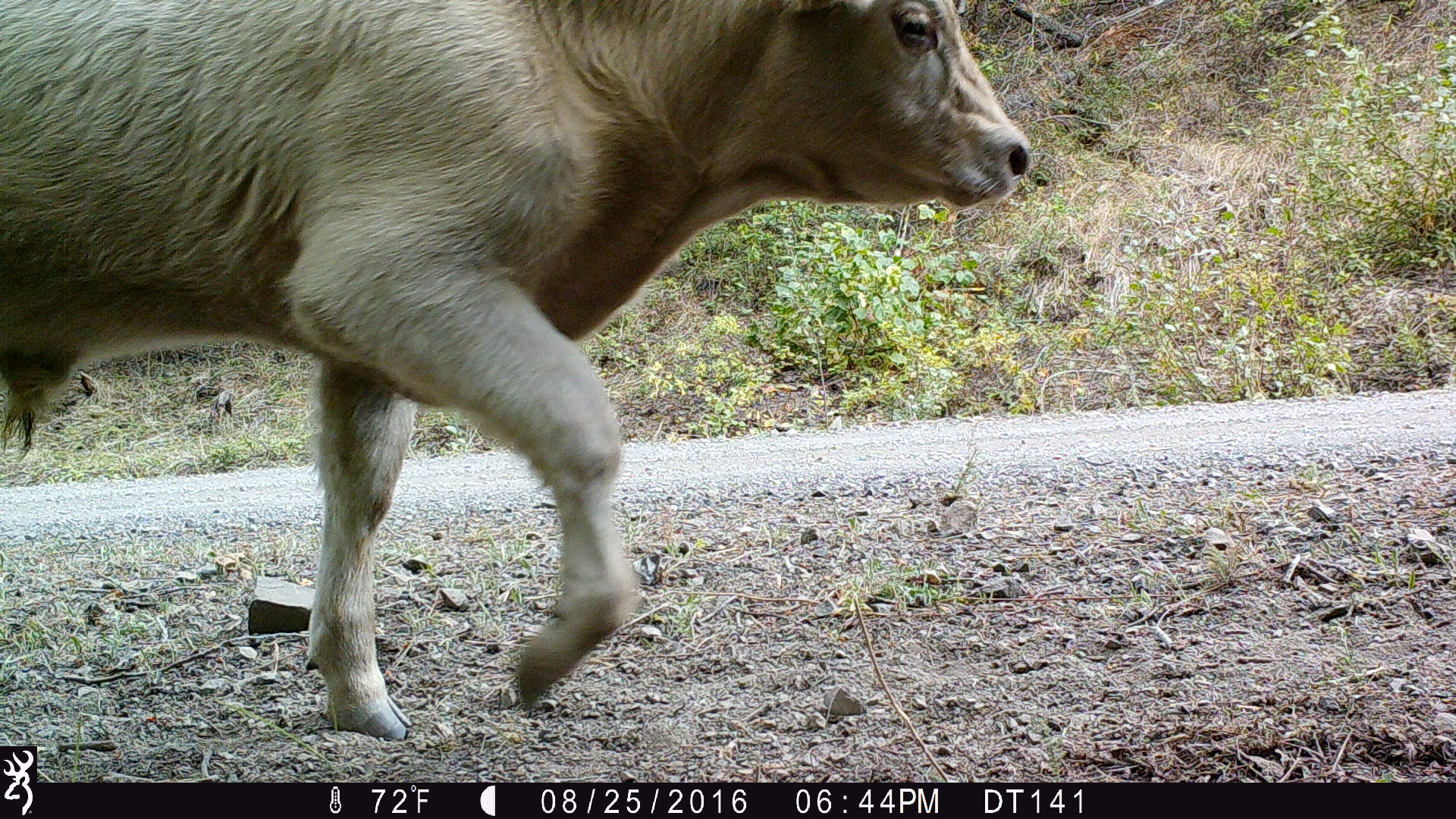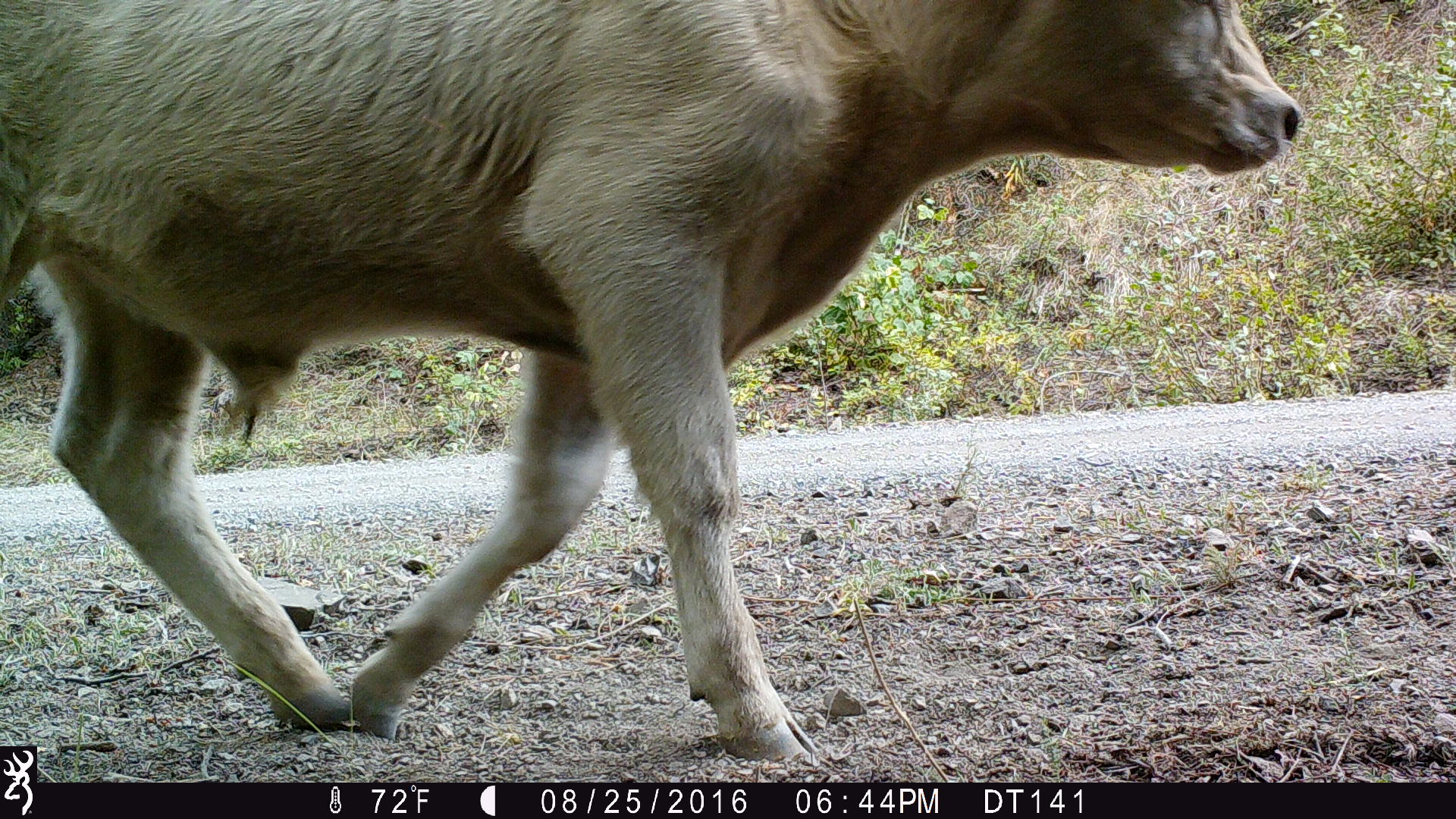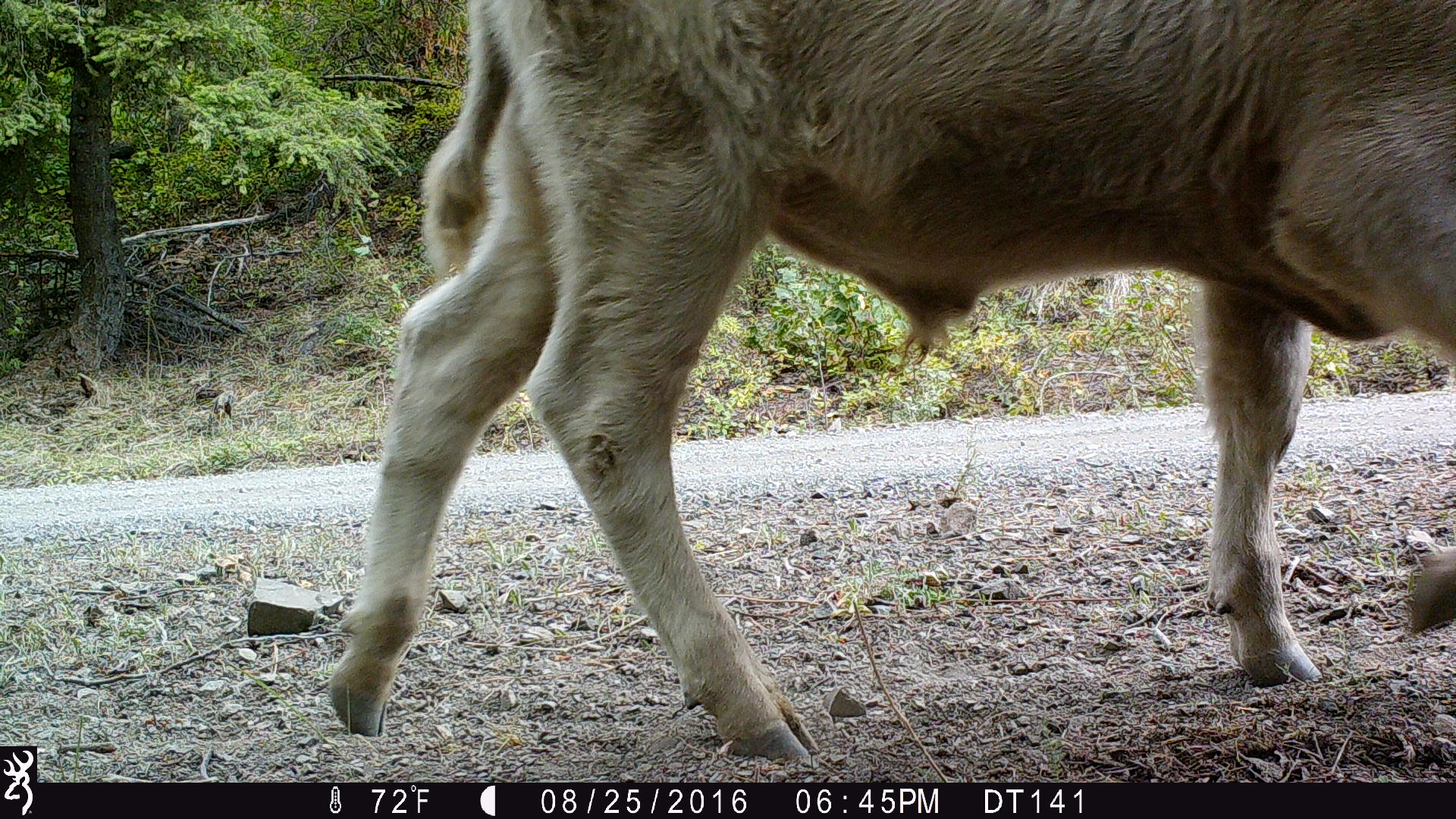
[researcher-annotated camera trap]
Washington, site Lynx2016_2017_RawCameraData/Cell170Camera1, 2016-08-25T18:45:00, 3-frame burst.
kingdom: Animalia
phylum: Chordata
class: Mammalia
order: Artiodactyla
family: Bovidae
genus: Bos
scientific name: Bos taurus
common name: domestic cattle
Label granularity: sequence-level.